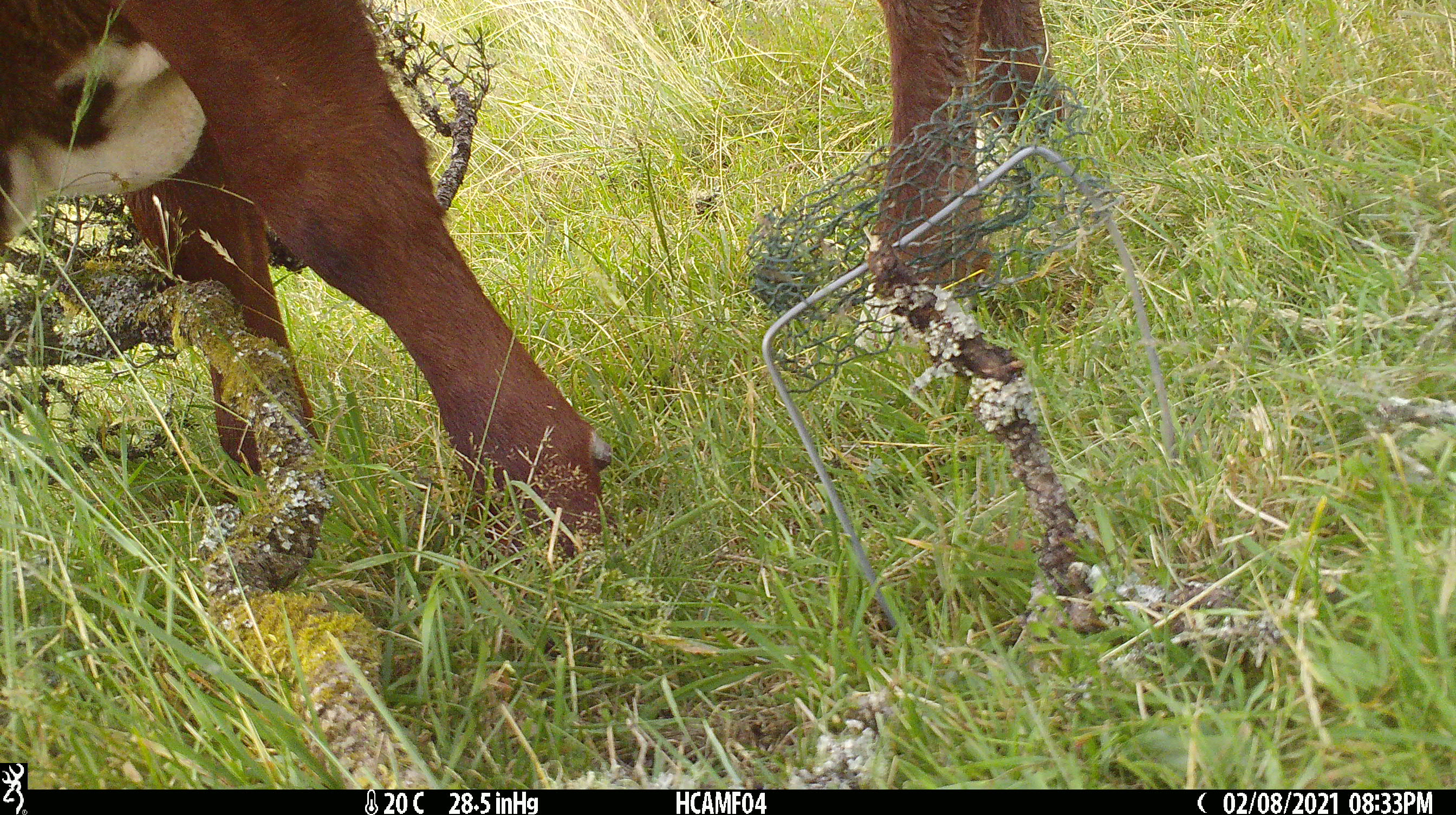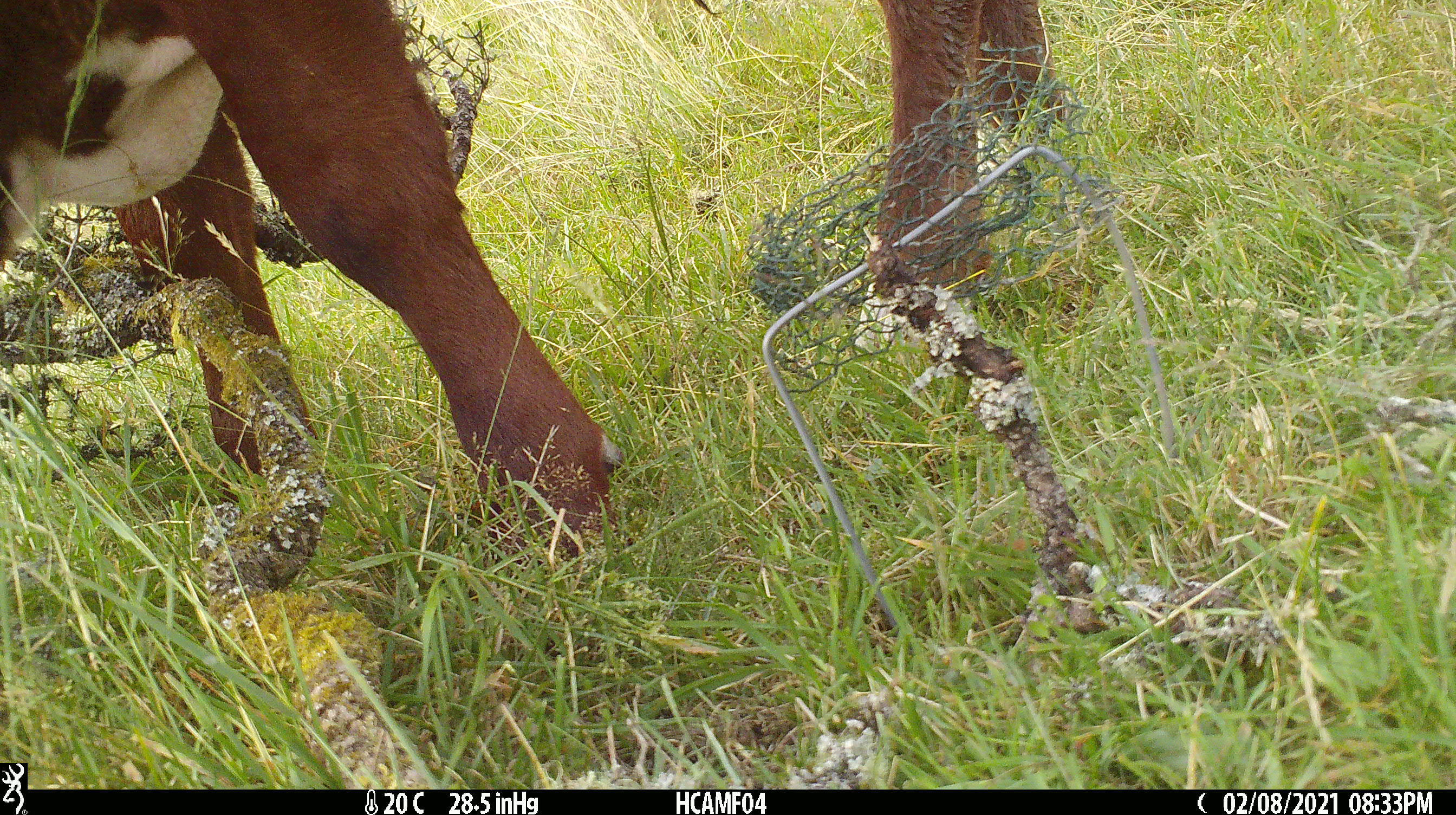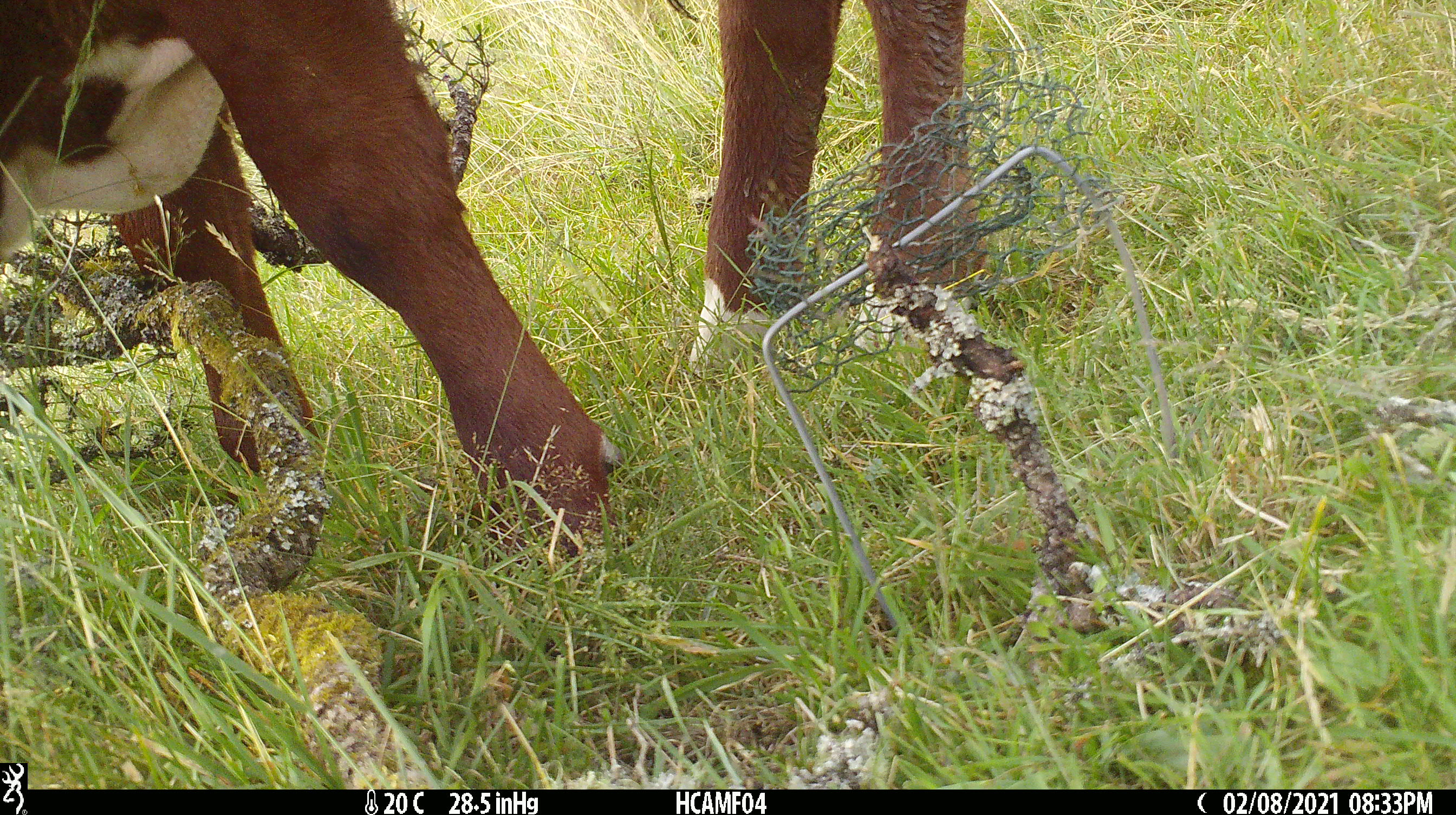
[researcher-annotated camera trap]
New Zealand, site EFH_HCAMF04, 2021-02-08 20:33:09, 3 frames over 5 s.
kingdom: Animalia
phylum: Chordata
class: Mammalia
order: Artiodactyla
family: Bovidae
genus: Bos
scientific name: Bos taurus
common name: domestic cow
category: cow